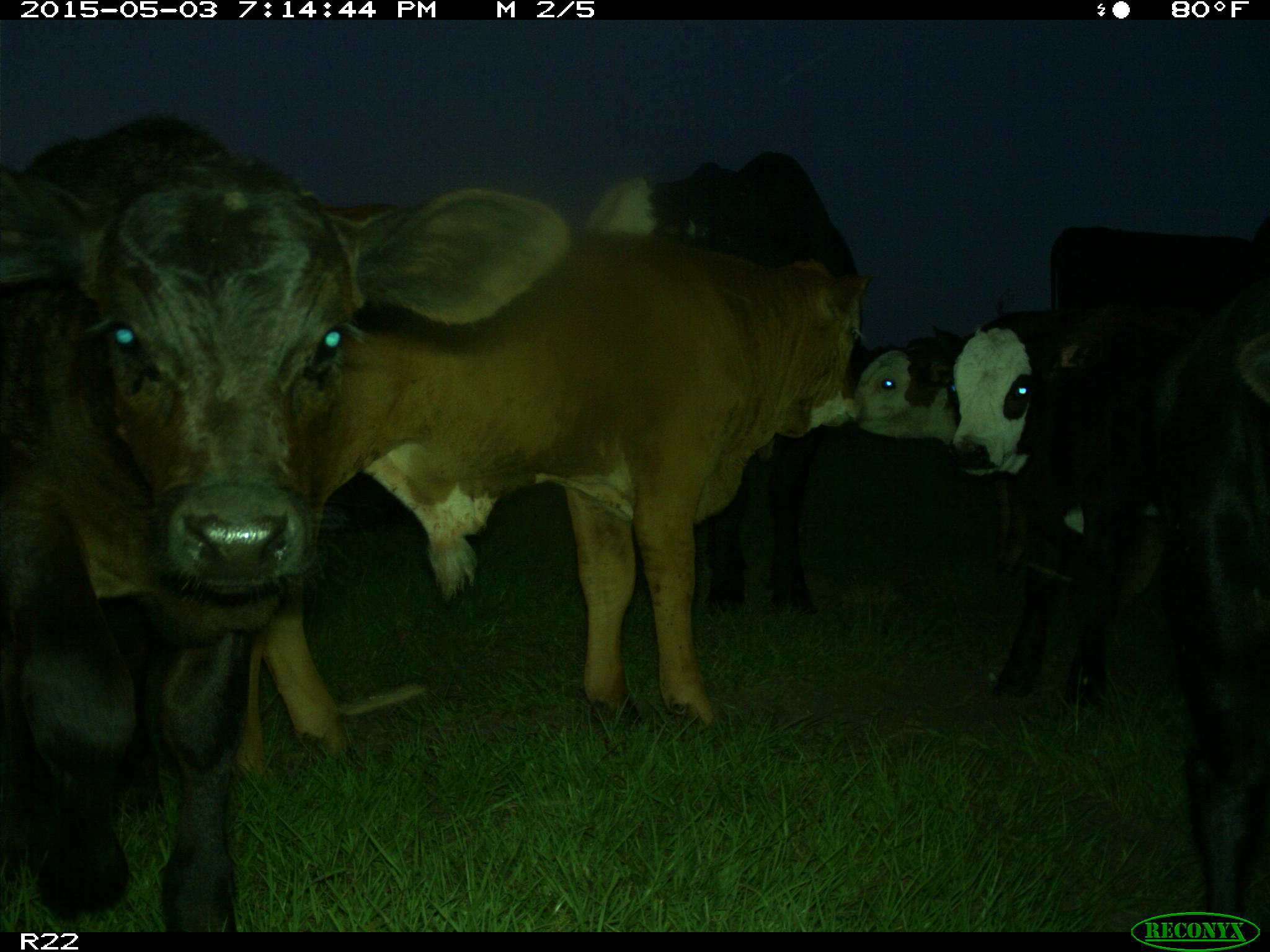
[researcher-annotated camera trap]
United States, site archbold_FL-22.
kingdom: Animalia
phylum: Chordata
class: Mammalia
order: Artiodactyla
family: Bovidae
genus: Bos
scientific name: Bos taurus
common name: domestic cow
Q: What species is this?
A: Bos taurus (domestic cow).